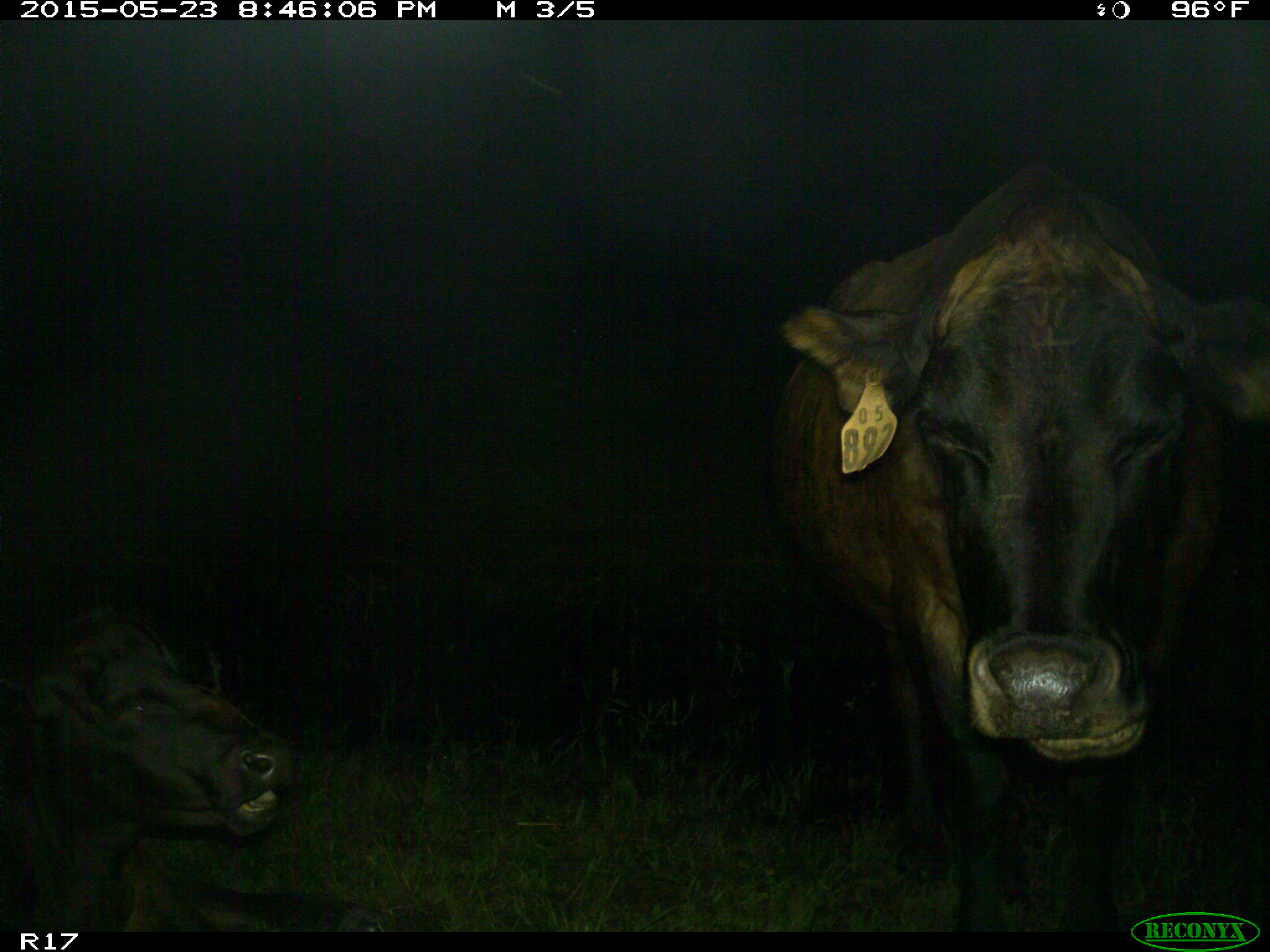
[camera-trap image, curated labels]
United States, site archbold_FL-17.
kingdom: Animalia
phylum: Chordata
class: Mammalia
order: Artiodactyla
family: Bovidae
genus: Bos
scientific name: Bos taurus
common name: domestic cow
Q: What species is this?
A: Bos taurus (domestic cow).